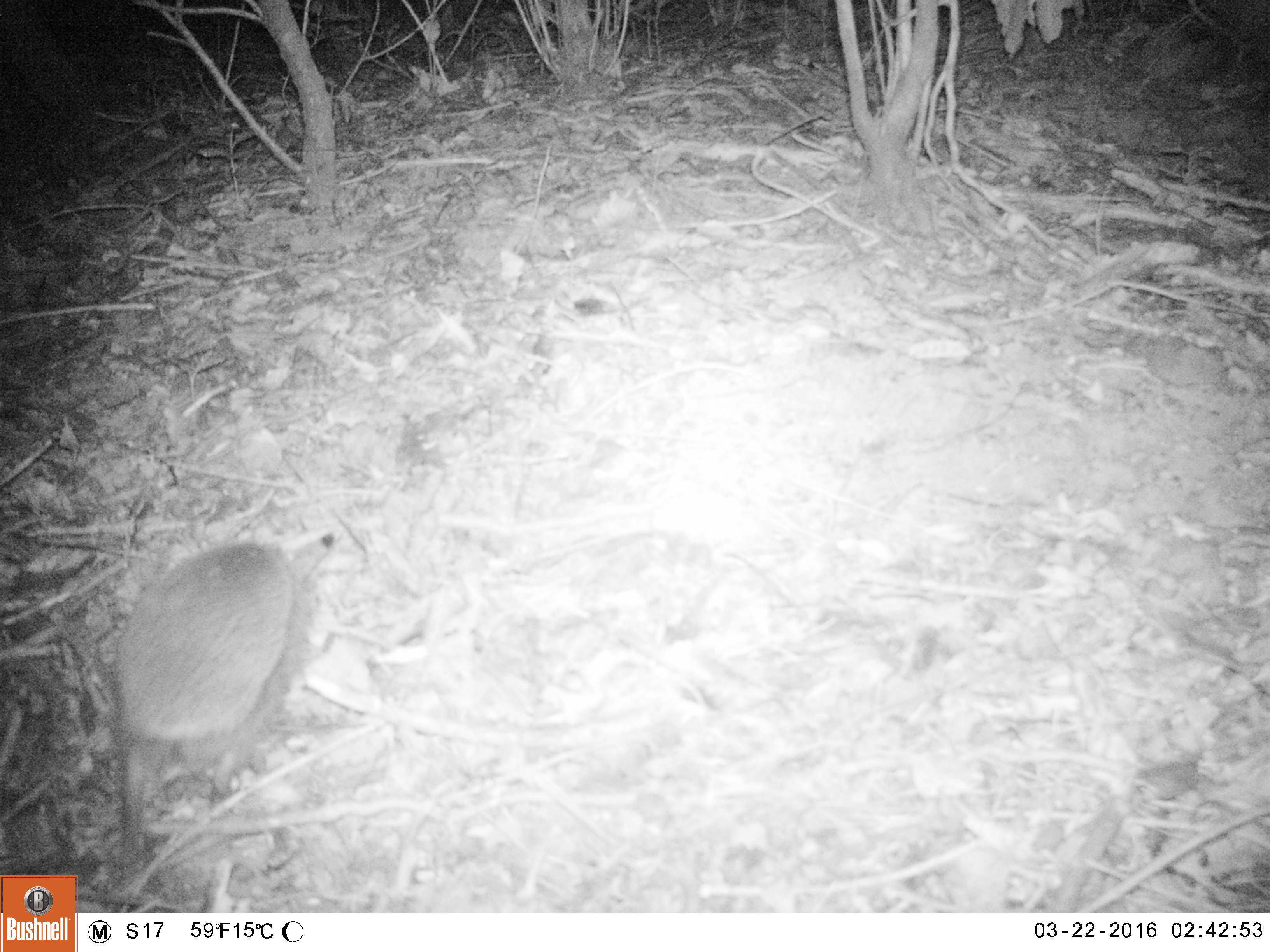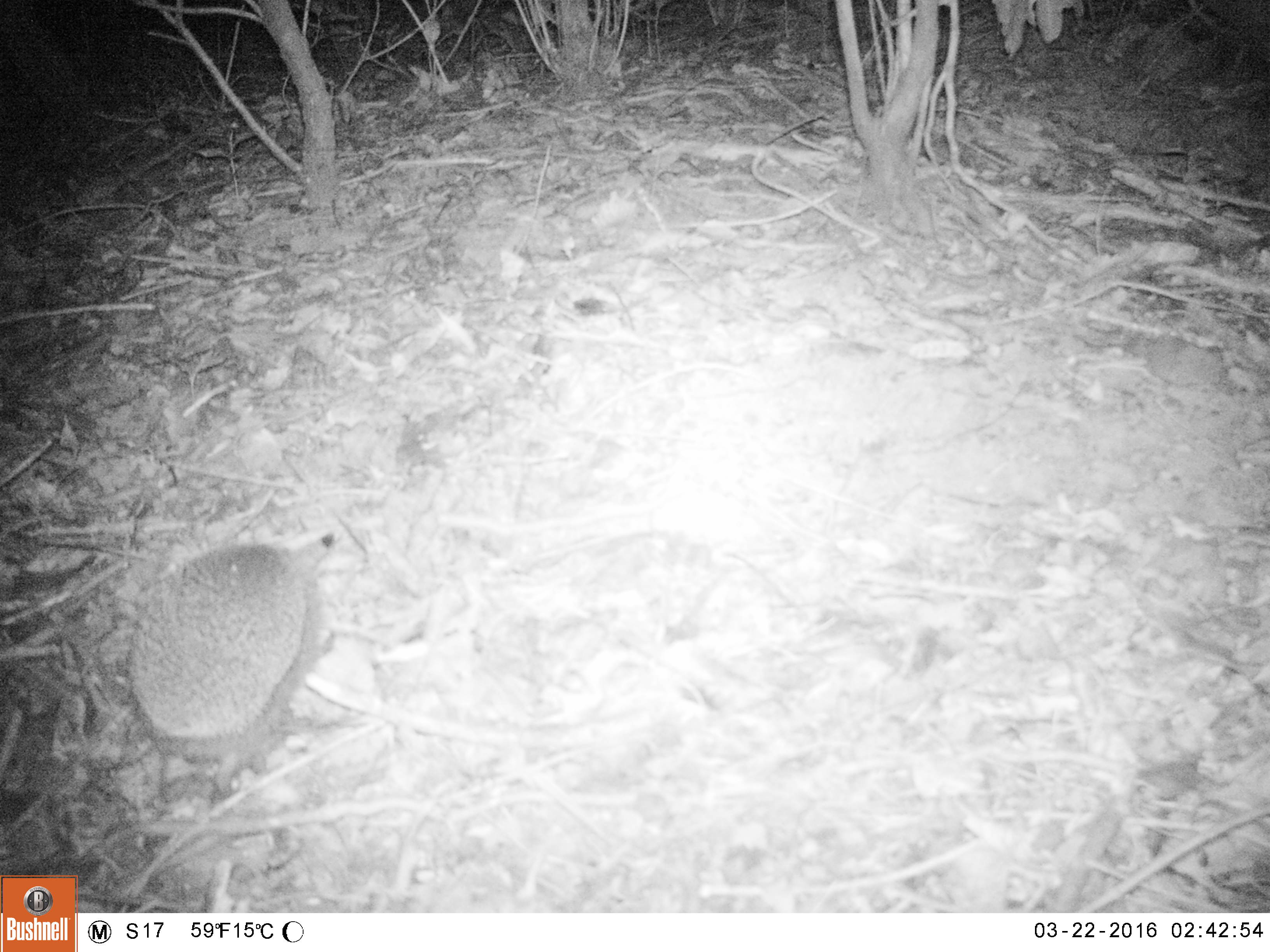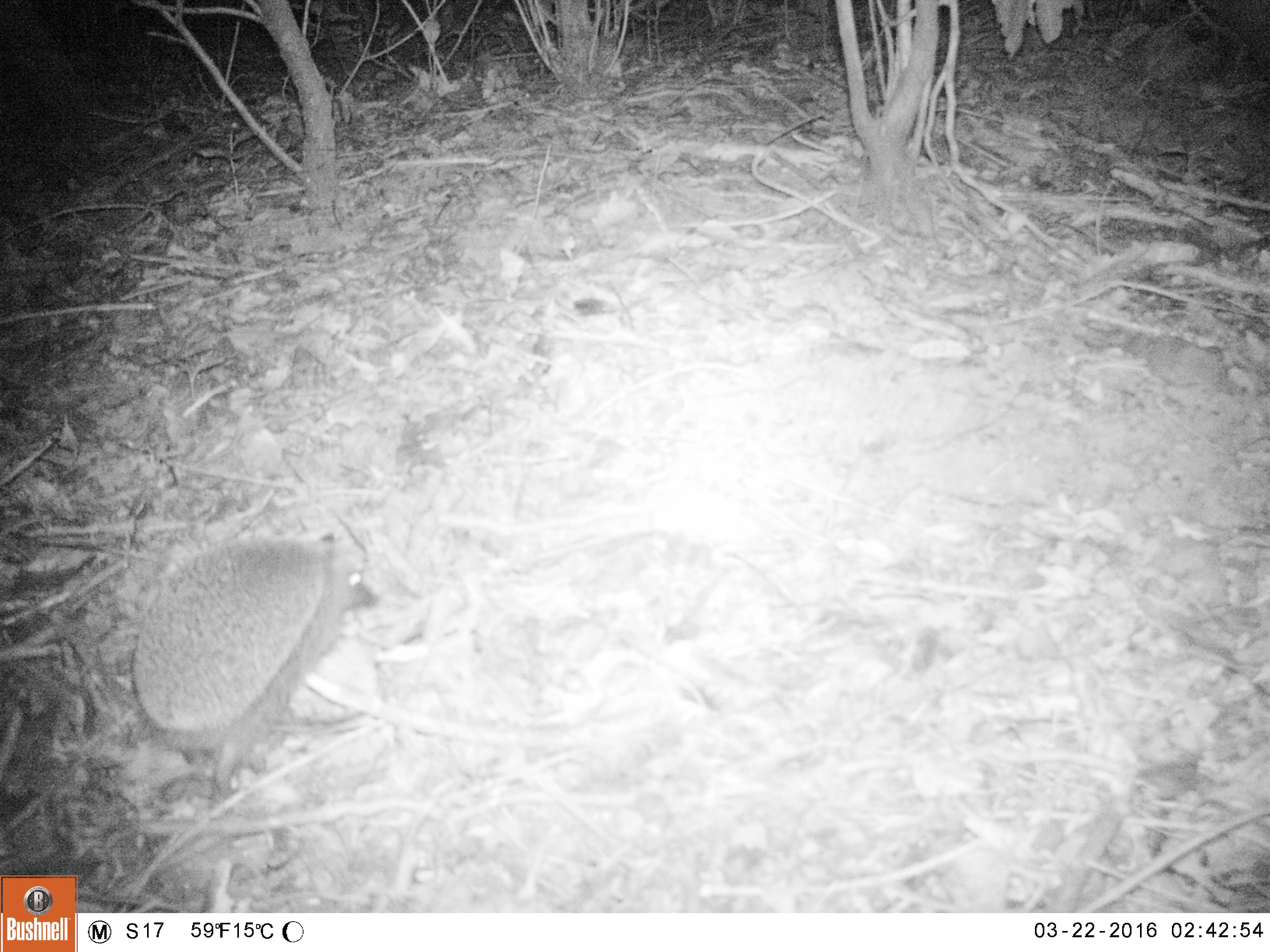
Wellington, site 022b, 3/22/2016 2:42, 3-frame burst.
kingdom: Animalia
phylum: Chordata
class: Mammalia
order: Eulipotyphla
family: Erinaceidae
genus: Erinaceus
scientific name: Erinaceus europaeus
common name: hedgehog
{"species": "hedgehog (Erinaceus europaeus)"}